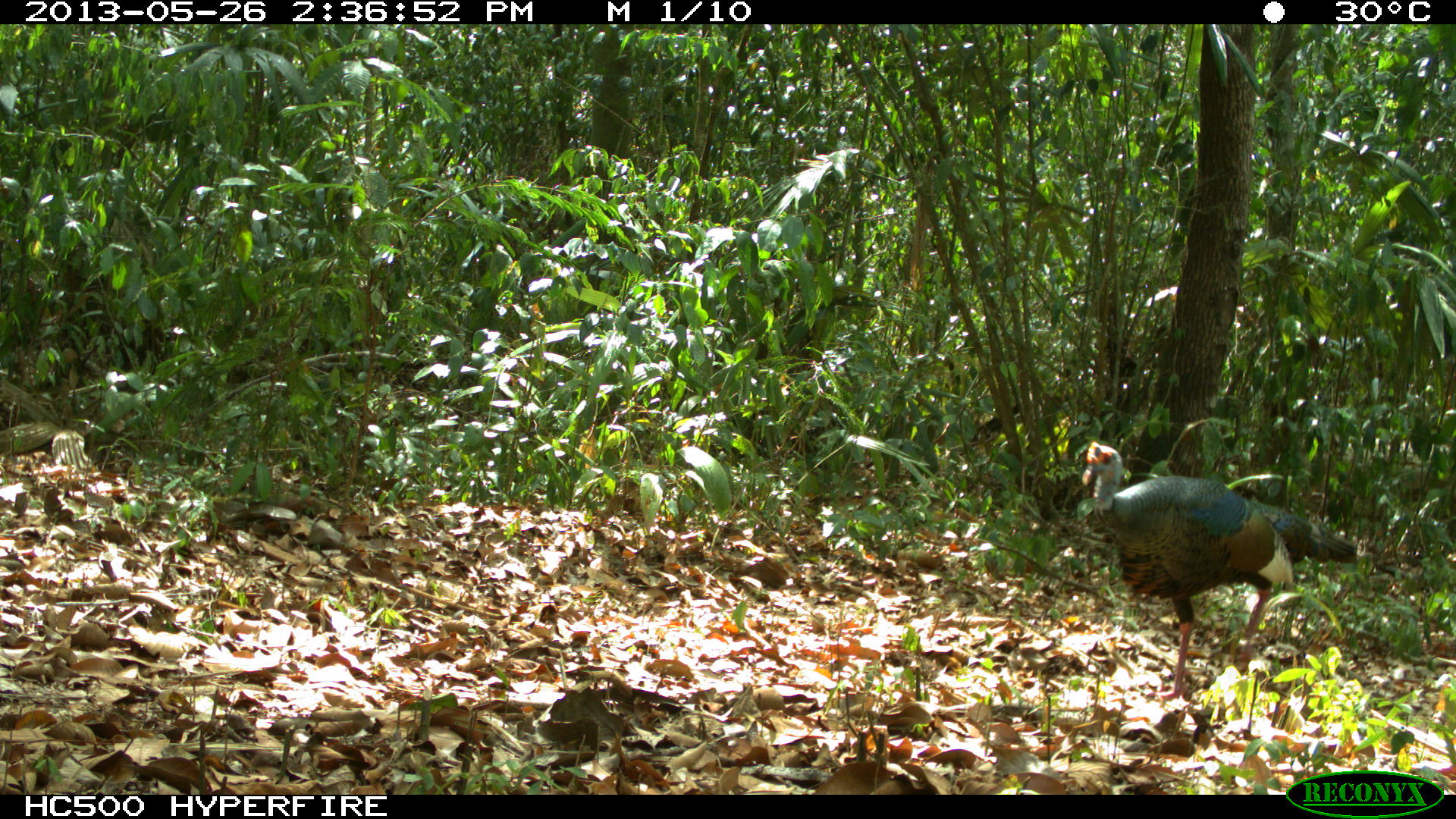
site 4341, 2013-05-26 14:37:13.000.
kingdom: Animalia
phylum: Chordata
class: Aves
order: Galliformes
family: Phasianidae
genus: Meleagris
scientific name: Meleagris ocellata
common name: ocellated turkey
Meleagris ocellata (ocellated turkey), count 1, sex male.